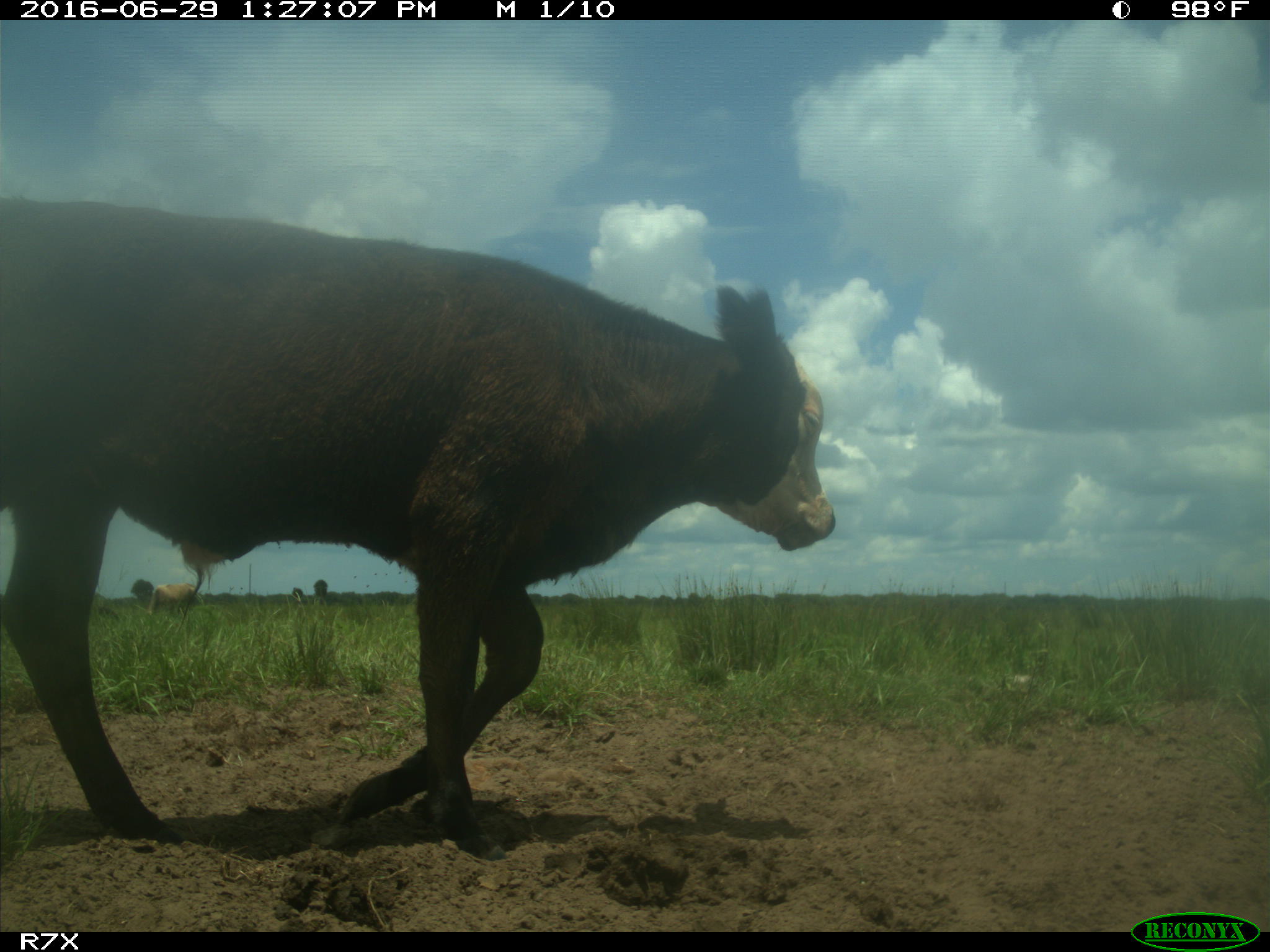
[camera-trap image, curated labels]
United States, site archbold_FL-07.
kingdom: Animalia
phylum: Chordata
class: Mammalia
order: Artiodactyla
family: Bovidae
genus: Bos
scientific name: Bos taurus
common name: domestic cow